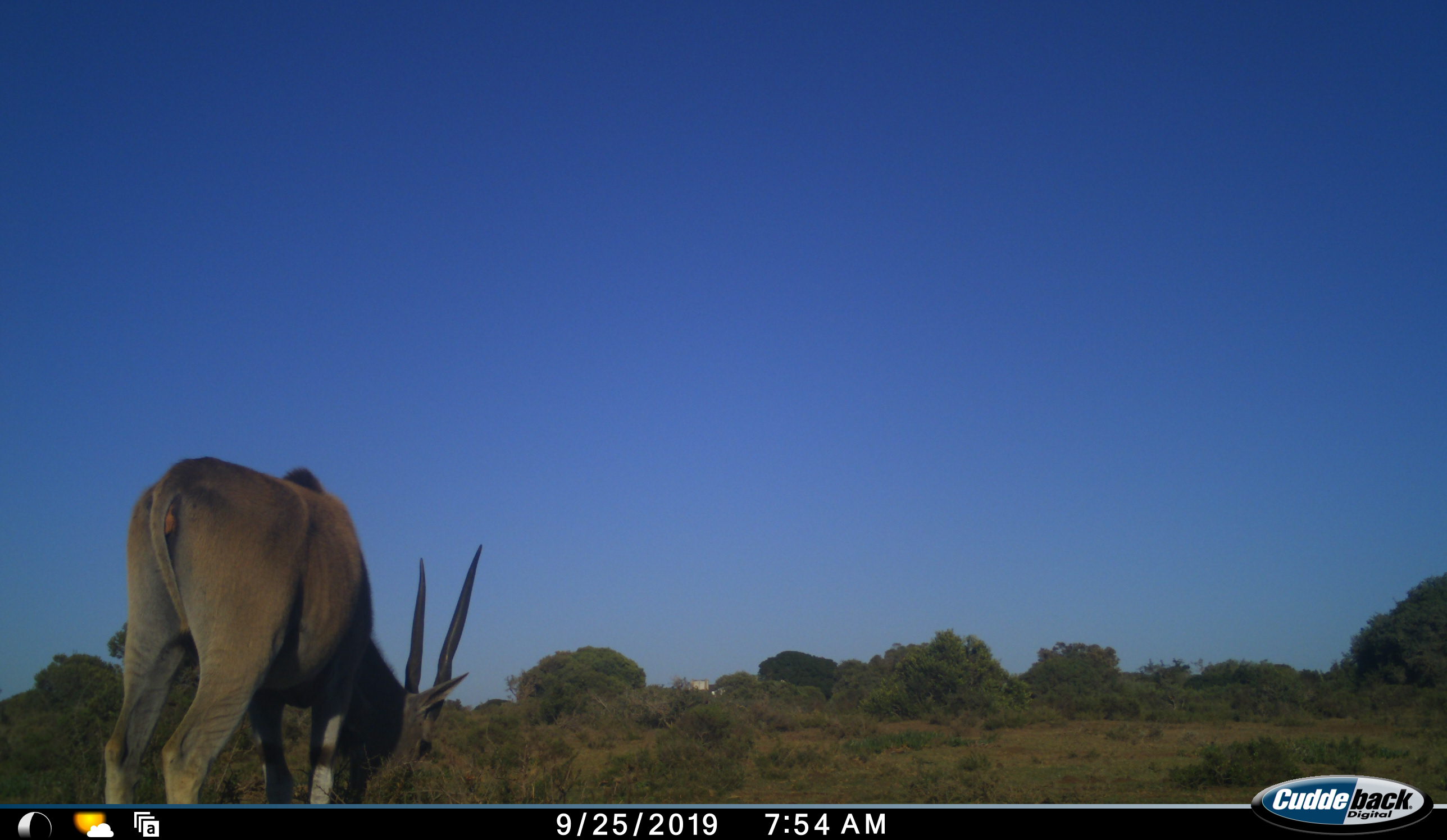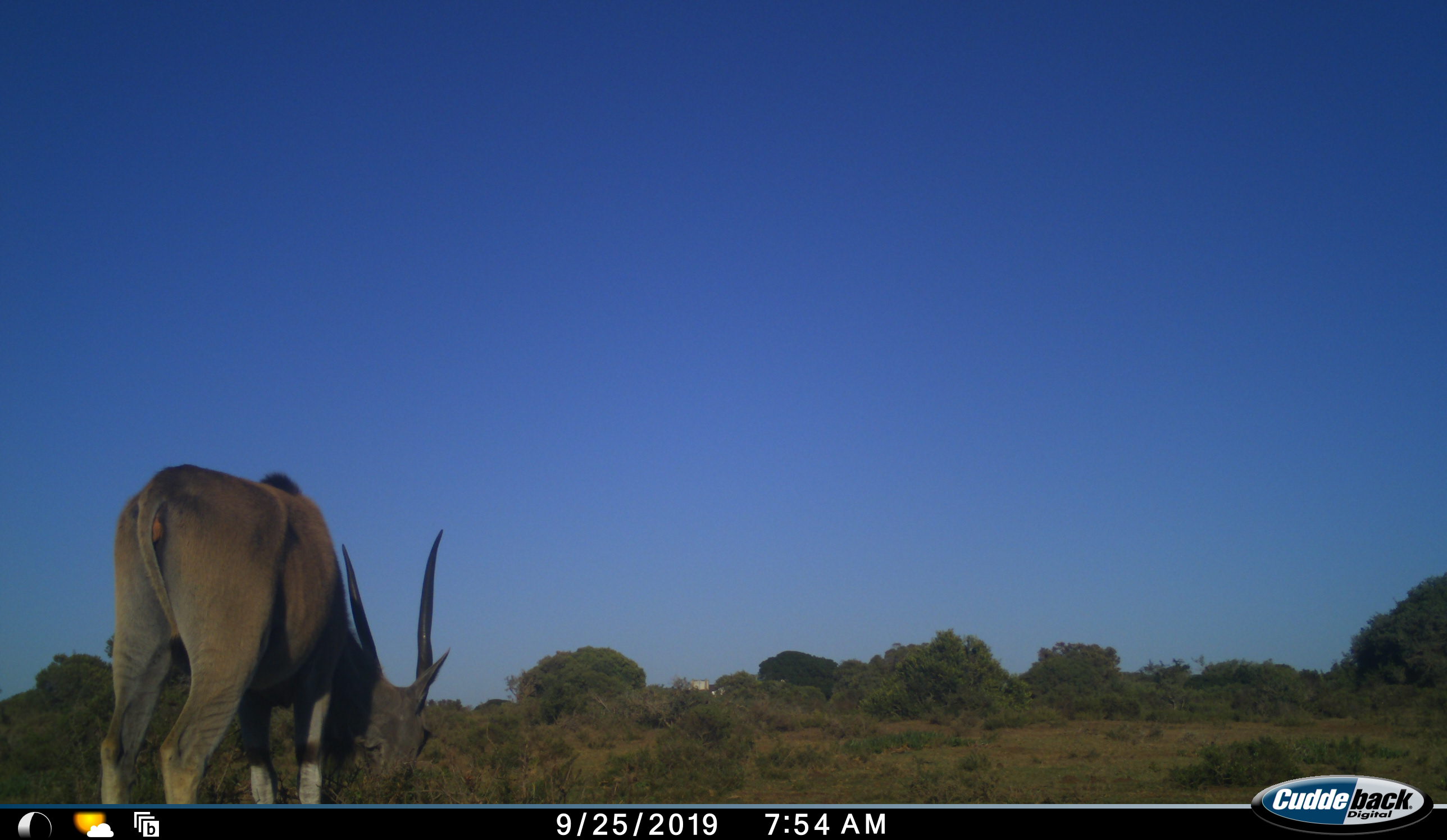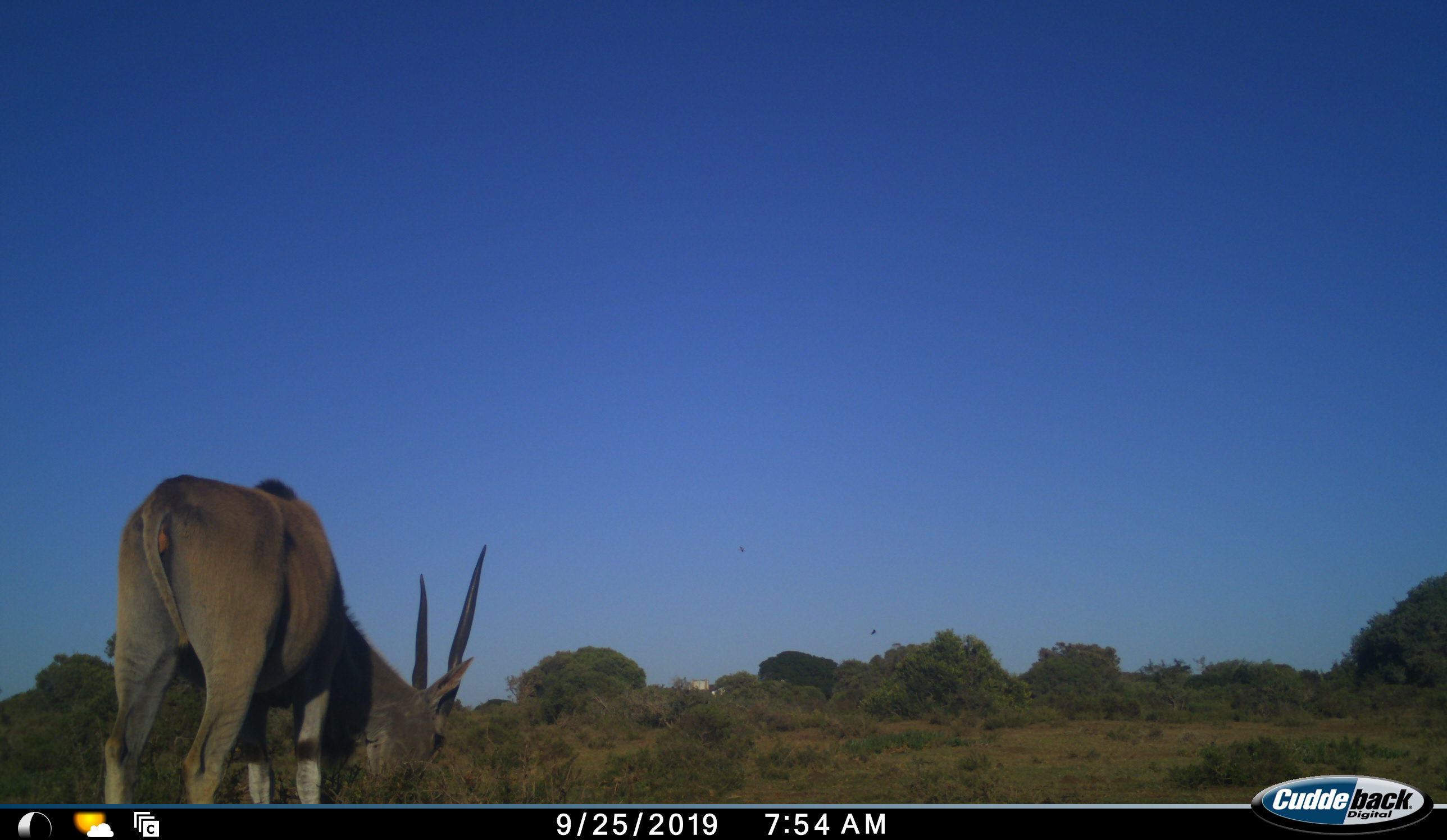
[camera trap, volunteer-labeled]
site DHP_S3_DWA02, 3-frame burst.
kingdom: Animalia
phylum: Chordata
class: Mammalia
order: Artiodactyla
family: Bovidae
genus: Tragelaphus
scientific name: Tragelaphus oryx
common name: eland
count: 1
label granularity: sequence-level